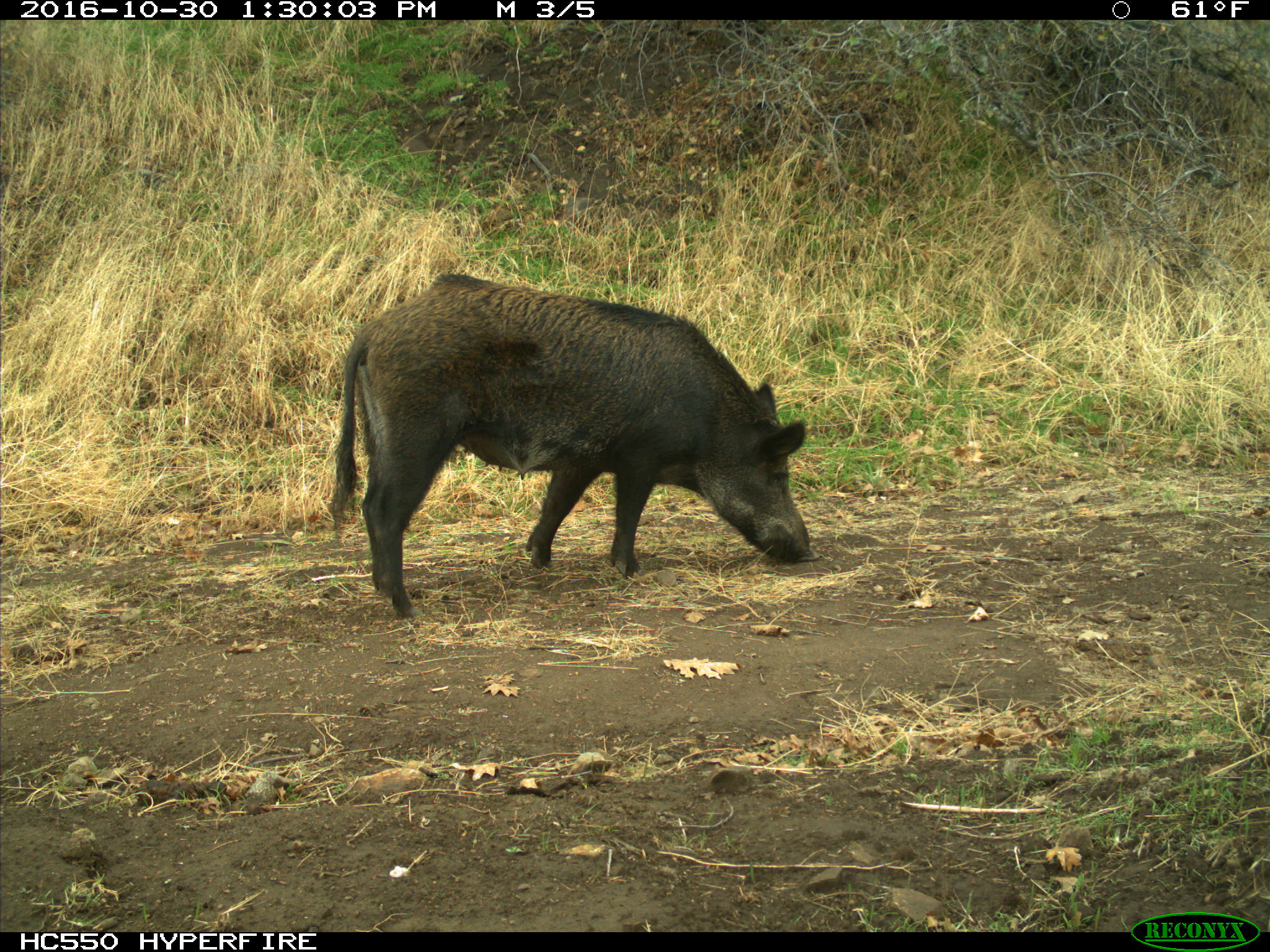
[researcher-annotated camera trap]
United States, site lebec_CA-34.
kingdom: Animalia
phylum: Chordata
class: Mammalia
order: Artiodactyla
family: Suidae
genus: Sus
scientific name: Sus scrofa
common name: wild boar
Sus scrofa (wild boar).